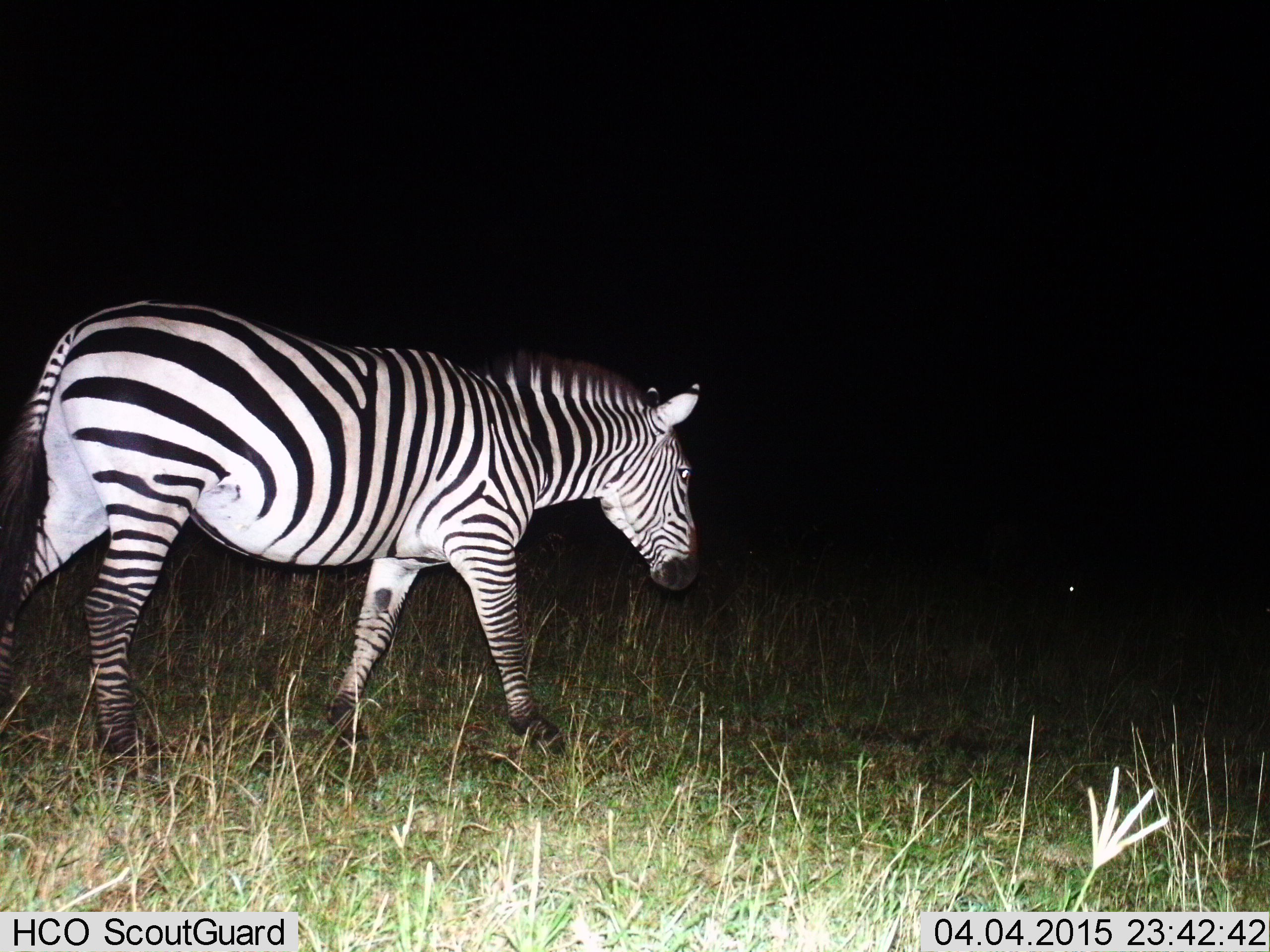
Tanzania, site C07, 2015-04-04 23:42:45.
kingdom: Animalia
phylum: Chordata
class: Mammalia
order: Perissodactyla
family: Equidae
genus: Equus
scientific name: Equus quagga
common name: plains zebra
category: zebra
Zebra (plains zebra) (Equus quagga), count 1. Behavior (volunteer vote fractions): standing 30%, resting 0%, moving 90%, interacting 0%. Young present (vote fraction): 0%. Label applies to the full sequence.